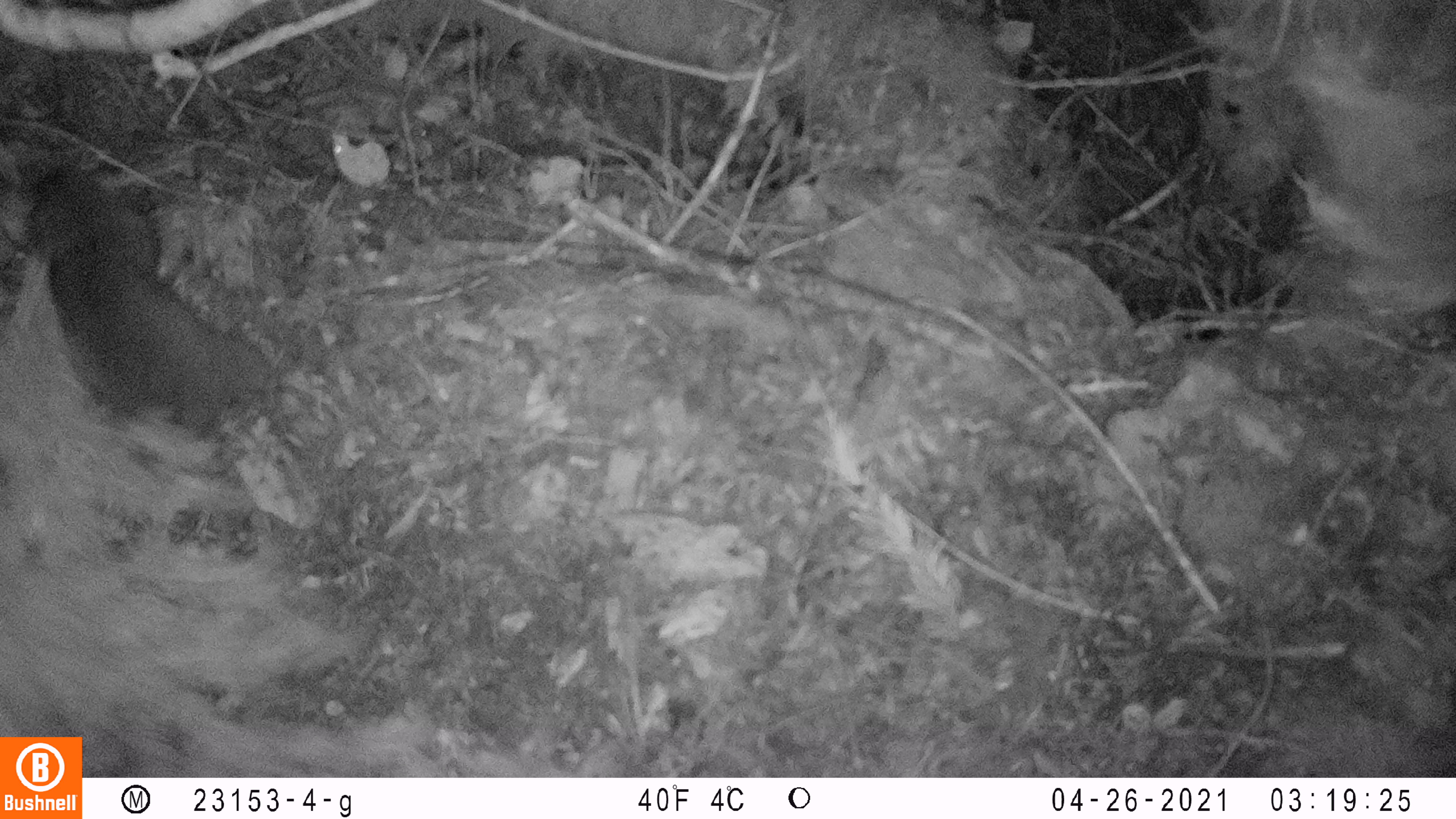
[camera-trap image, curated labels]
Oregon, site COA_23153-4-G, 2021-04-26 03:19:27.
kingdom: Animalia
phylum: Chordata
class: Mammalia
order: Rodentia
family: Aplodontiidae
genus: Aplodontia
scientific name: Aplodontia rufa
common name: mountain beaver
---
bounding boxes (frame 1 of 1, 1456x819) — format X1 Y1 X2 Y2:
mountain beaver: 11 166 280 425